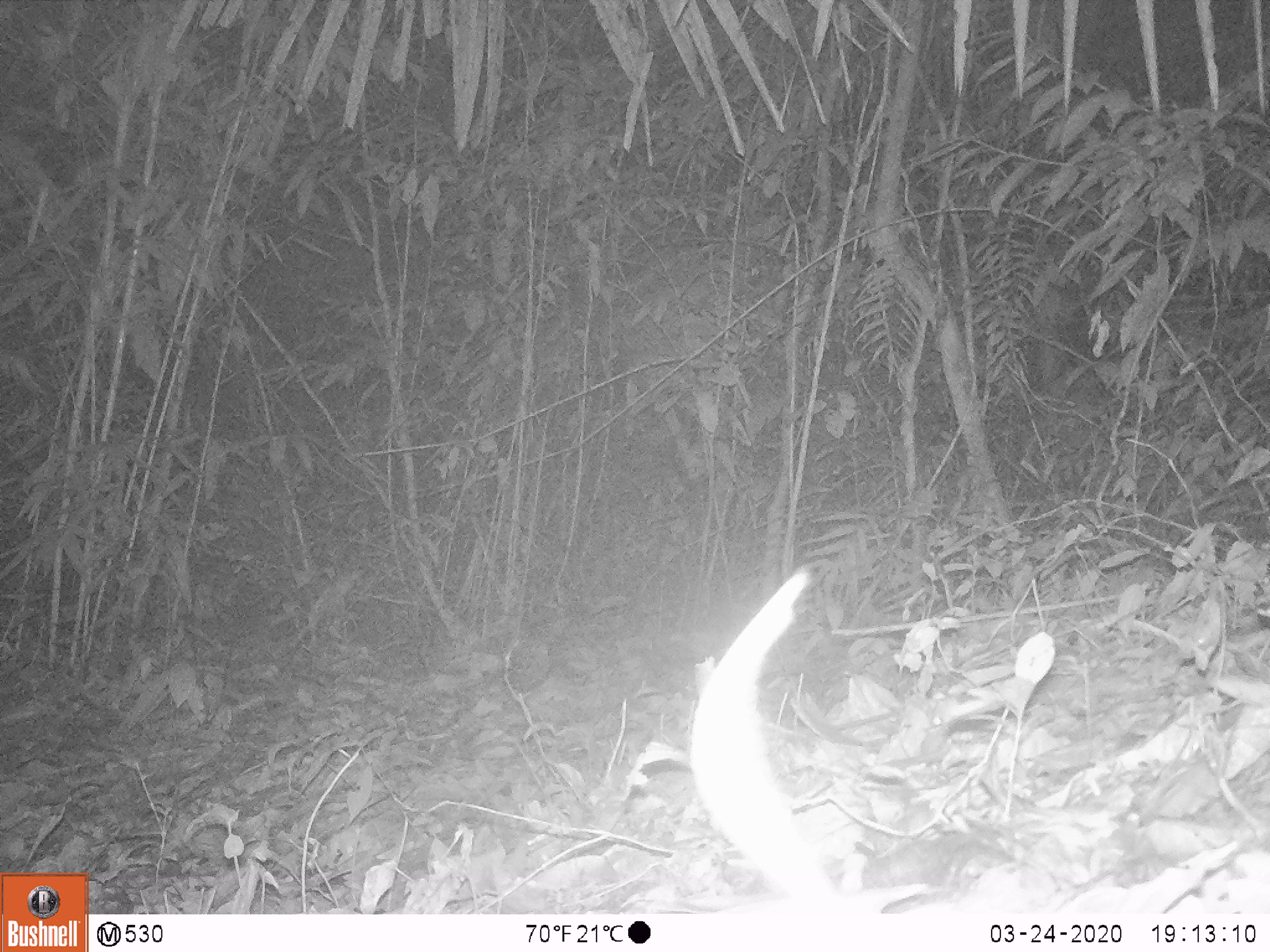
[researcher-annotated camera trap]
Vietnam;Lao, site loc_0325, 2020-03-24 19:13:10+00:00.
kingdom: Animalia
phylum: Chordata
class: Mammalia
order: Rodentia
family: Muridae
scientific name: Muridae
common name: old-world mice and rats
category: unidentified murid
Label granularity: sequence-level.